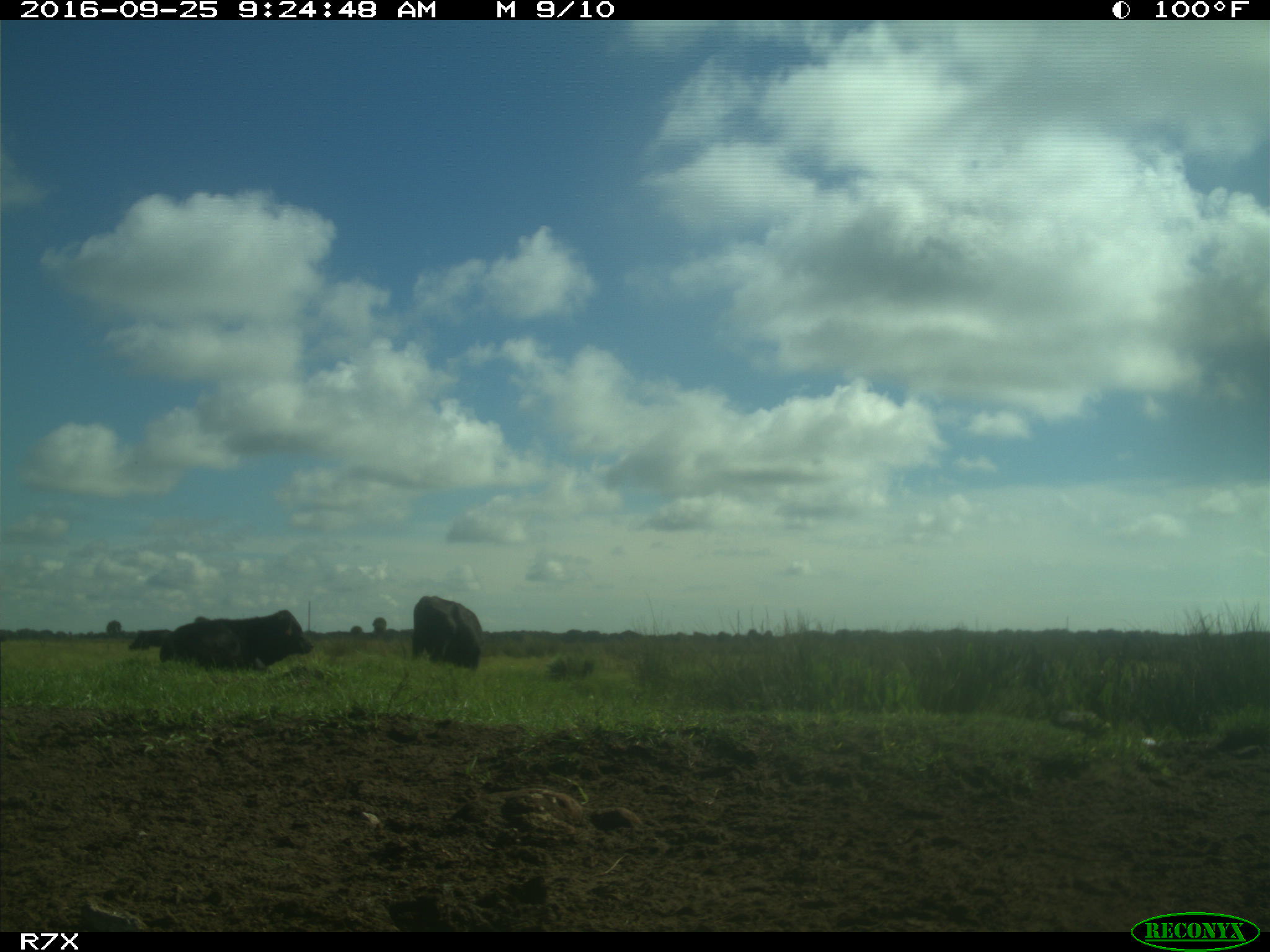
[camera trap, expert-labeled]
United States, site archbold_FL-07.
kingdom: Animalia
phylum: Chordata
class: Mammalia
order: Artiodactyla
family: Bovidae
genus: Bos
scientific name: Bos taurus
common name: domestic cow